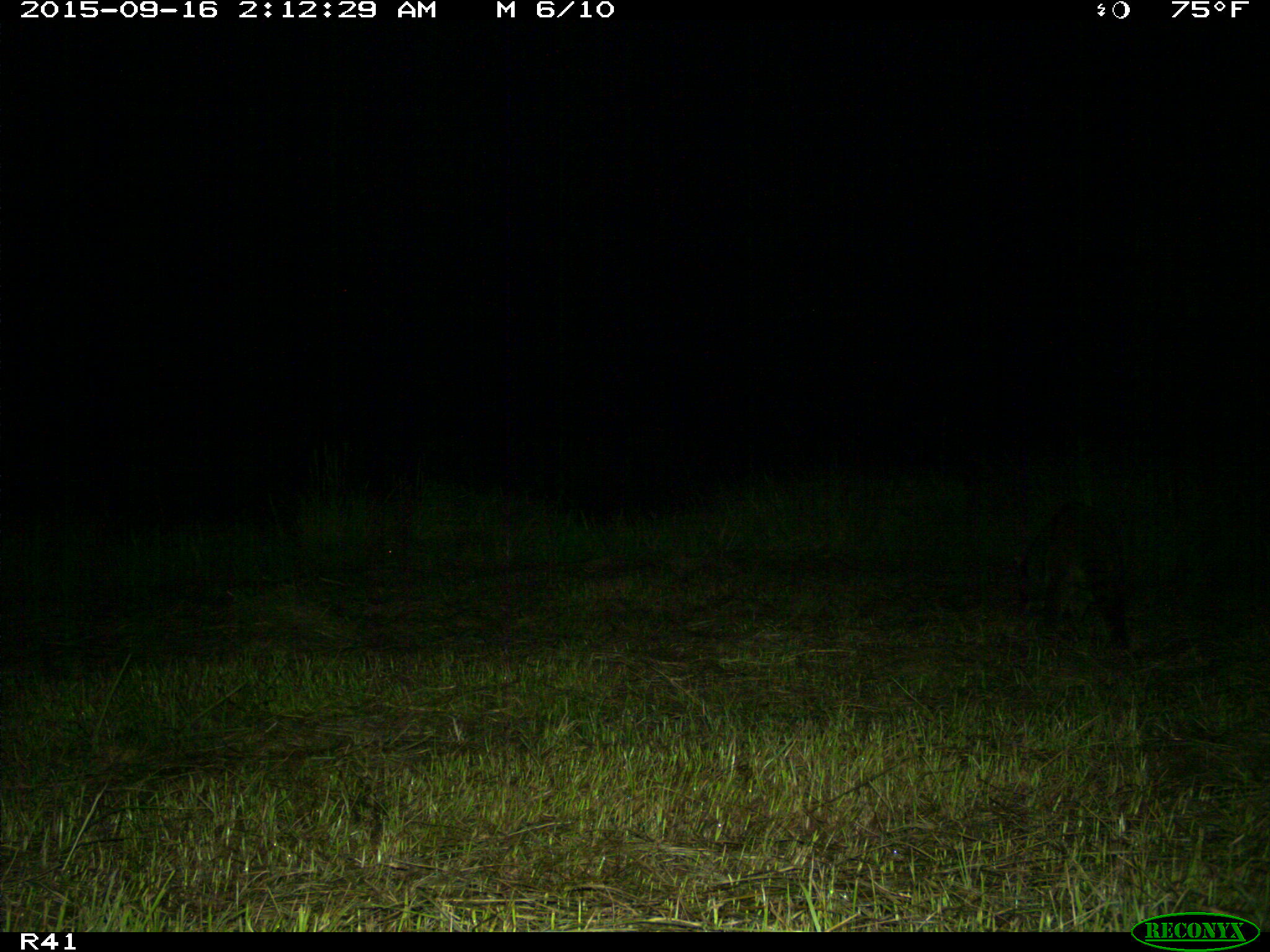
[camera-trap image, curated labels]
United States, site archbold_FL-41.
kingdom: Animalia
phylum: Chordata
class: Mammalia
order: Carnivora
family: Procyonidae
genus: Procyon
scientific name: Procyon lotor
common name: common raccoon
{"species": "Procyon lotor (common raccoon)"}